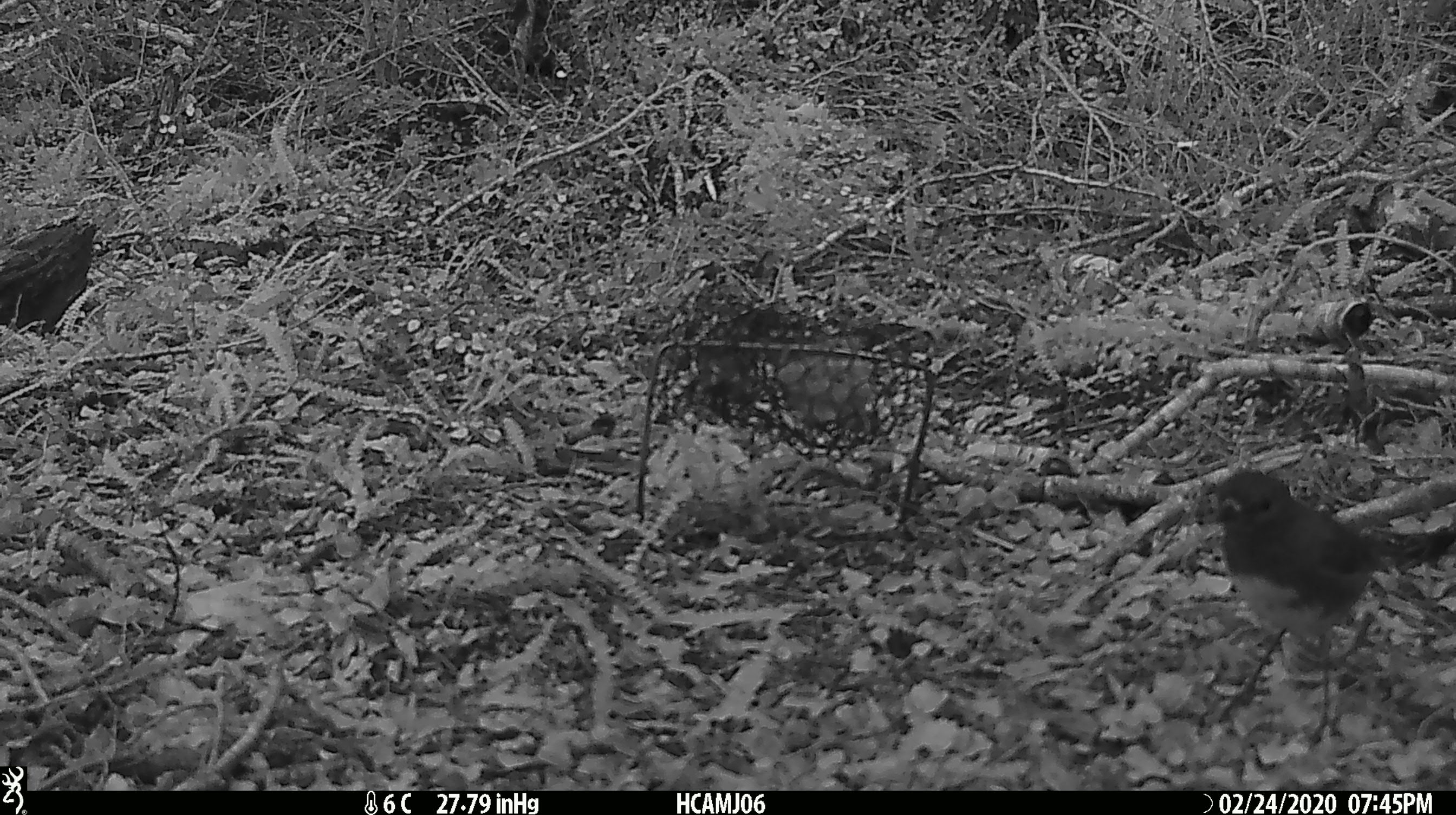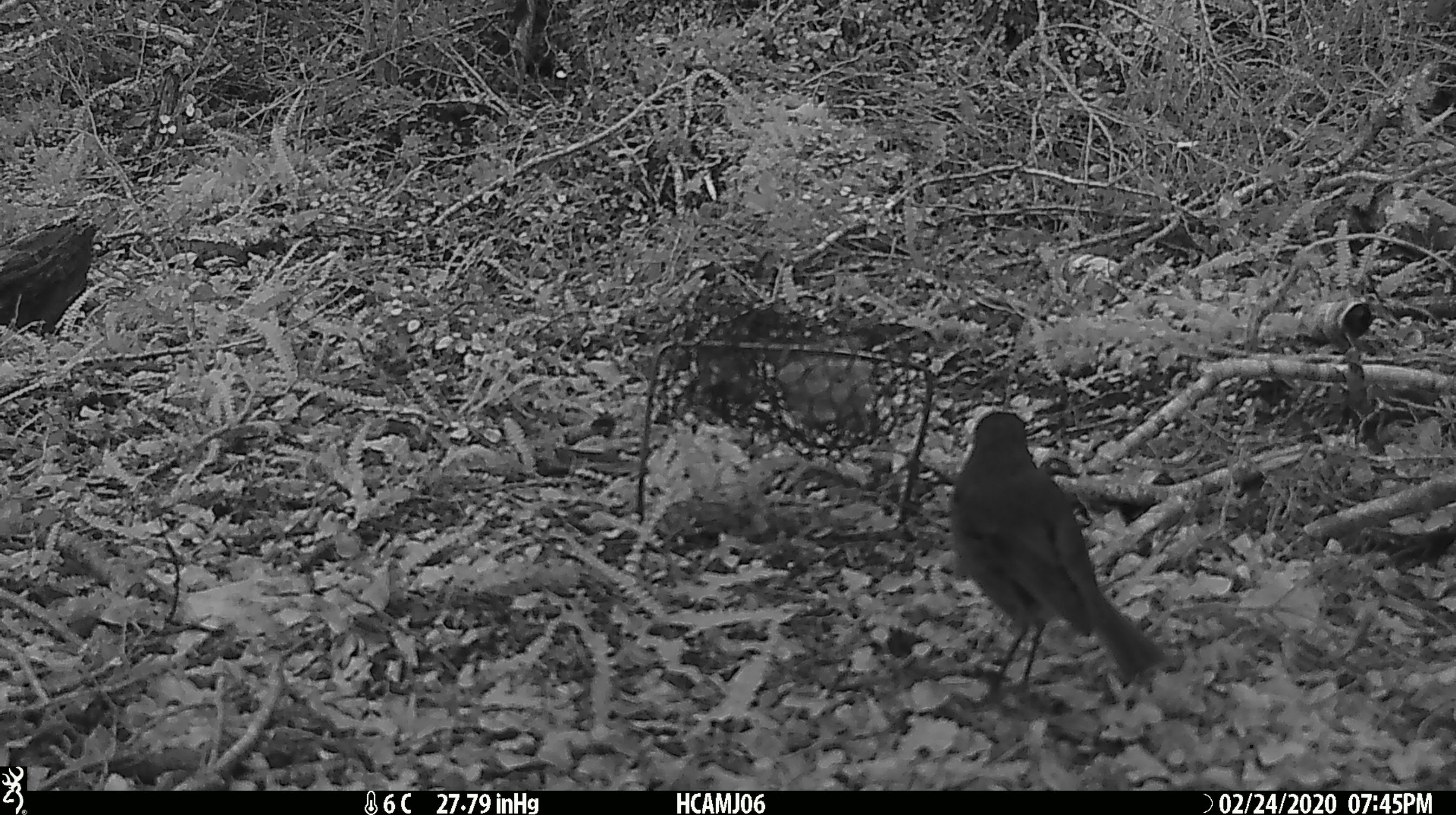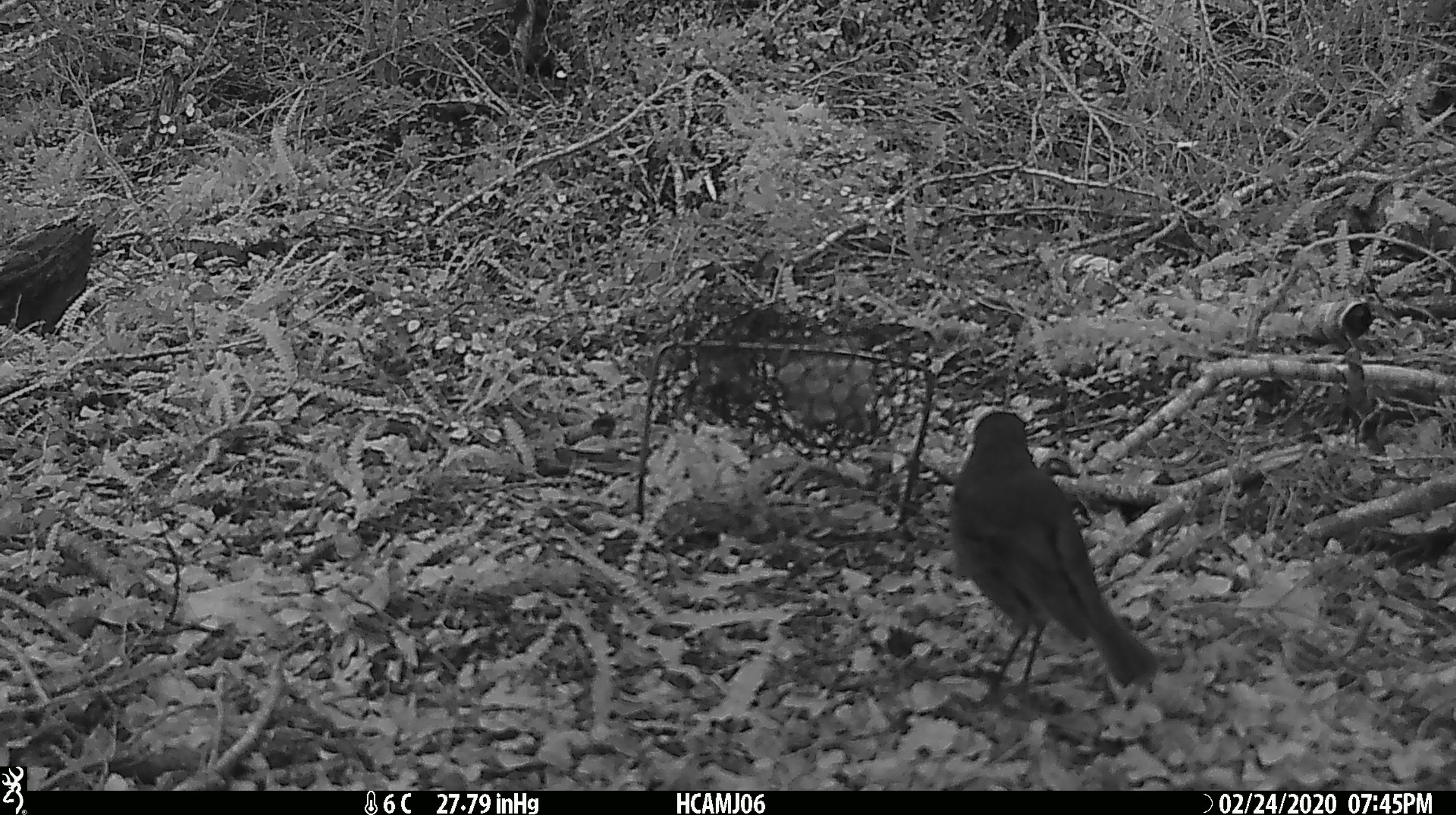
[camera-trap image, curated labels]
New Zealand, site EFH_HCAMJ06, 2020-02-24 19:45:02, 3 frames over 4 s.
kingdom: Animalia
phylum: Chordata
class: Mammalia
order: Rodentia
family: Muridae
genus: Mus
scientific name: Mus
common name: mouse